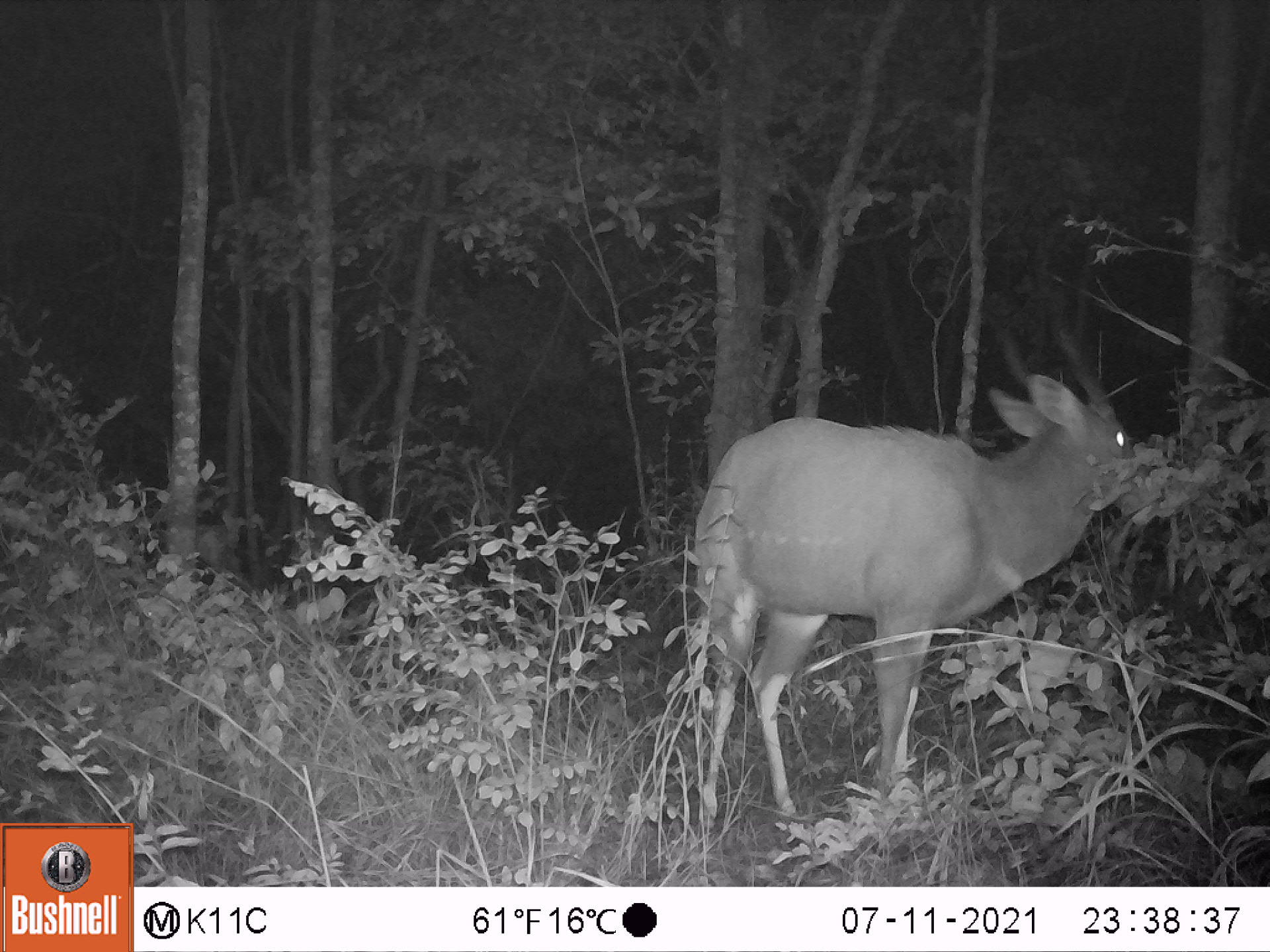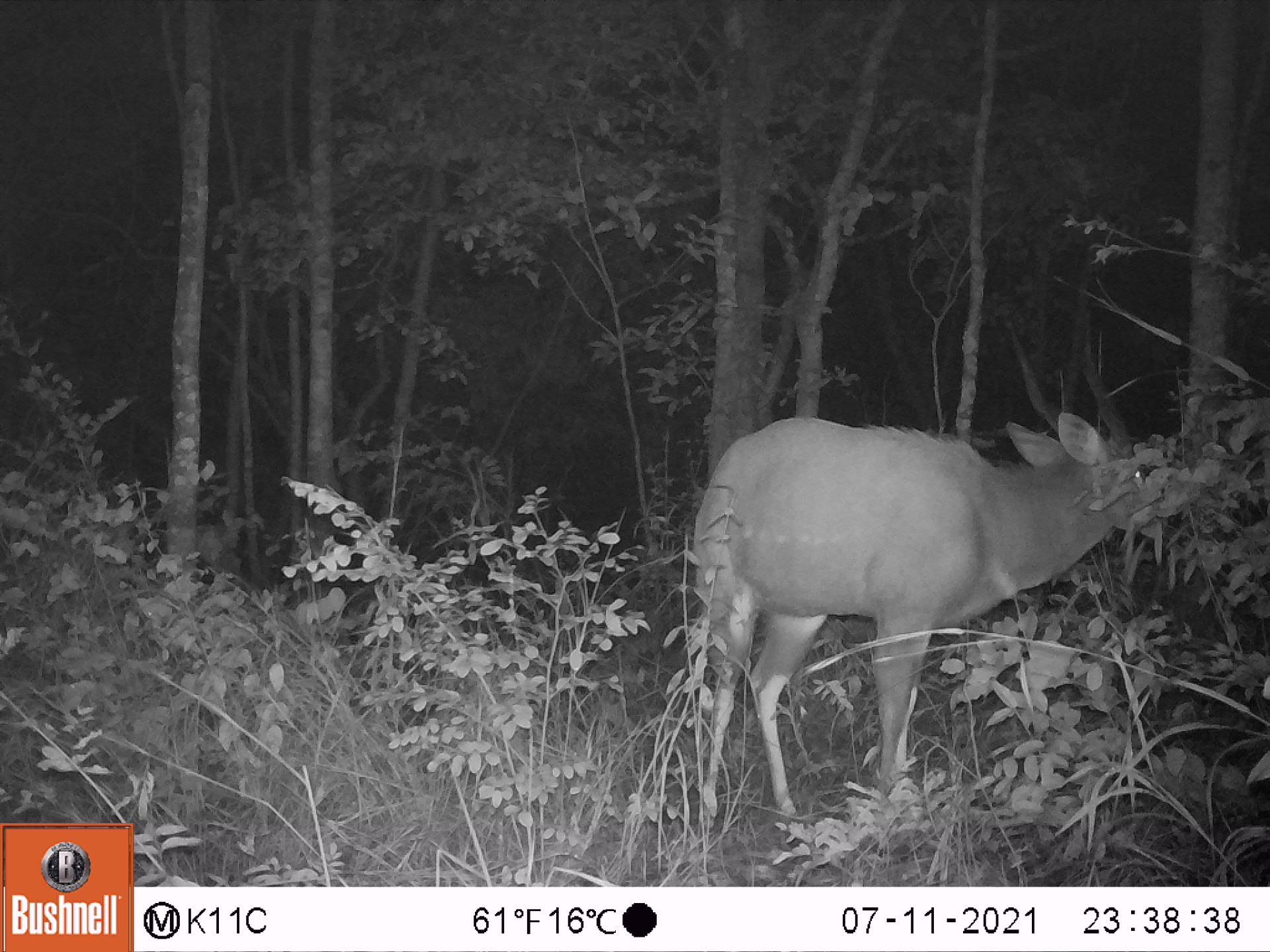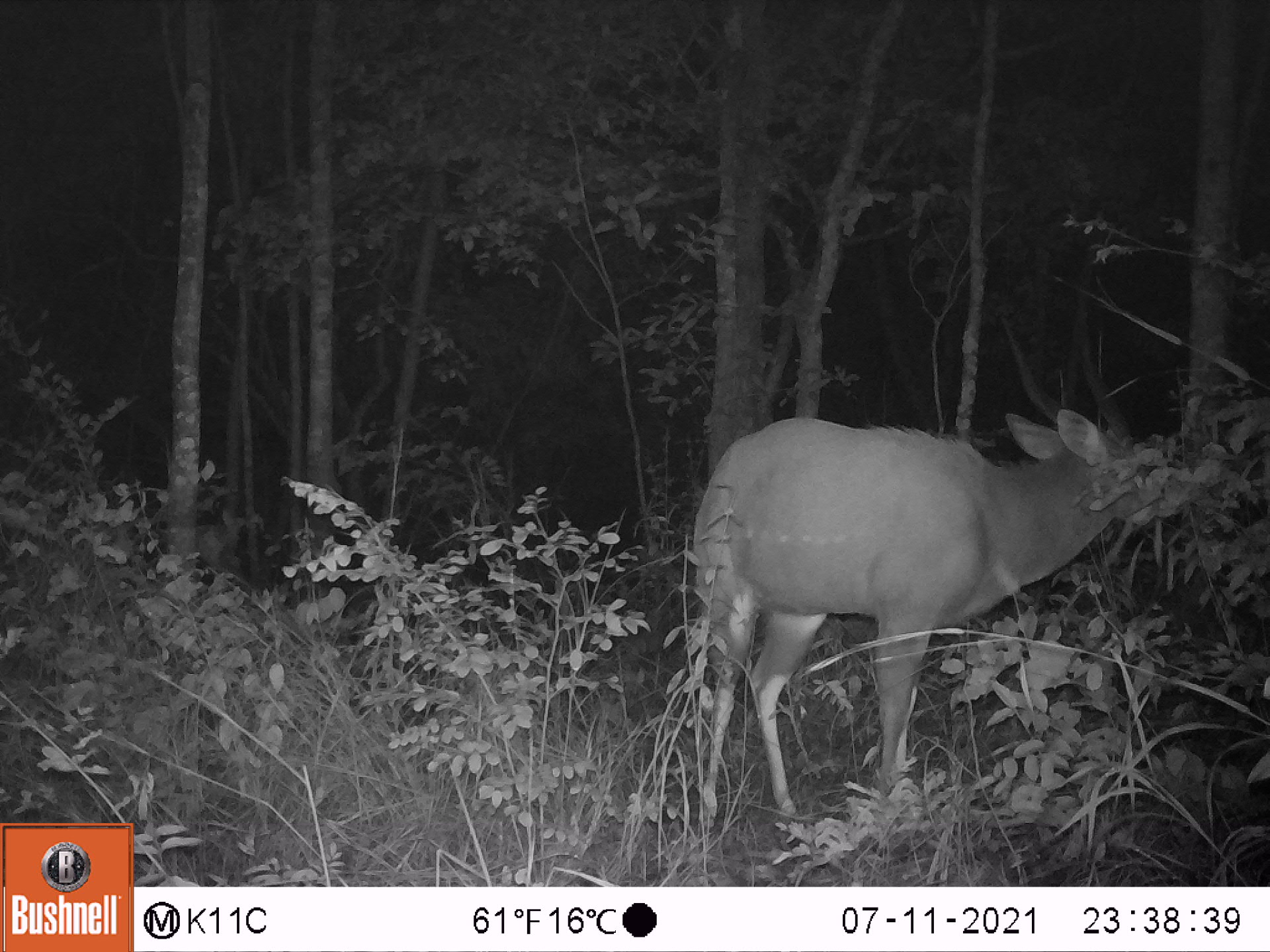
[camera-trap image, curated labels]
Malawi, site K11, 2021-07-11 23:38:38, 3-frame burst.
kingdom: Animalia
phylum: Chordata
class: Mammalia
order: Artiodactyla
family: Bovidae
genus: Tragelaphus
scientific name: Tragelaphus sylvaticus sylvaticus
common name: cape bushbuck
Cape bushbuck (Tragelaphus sylvaticus sylvaticus), count 1.